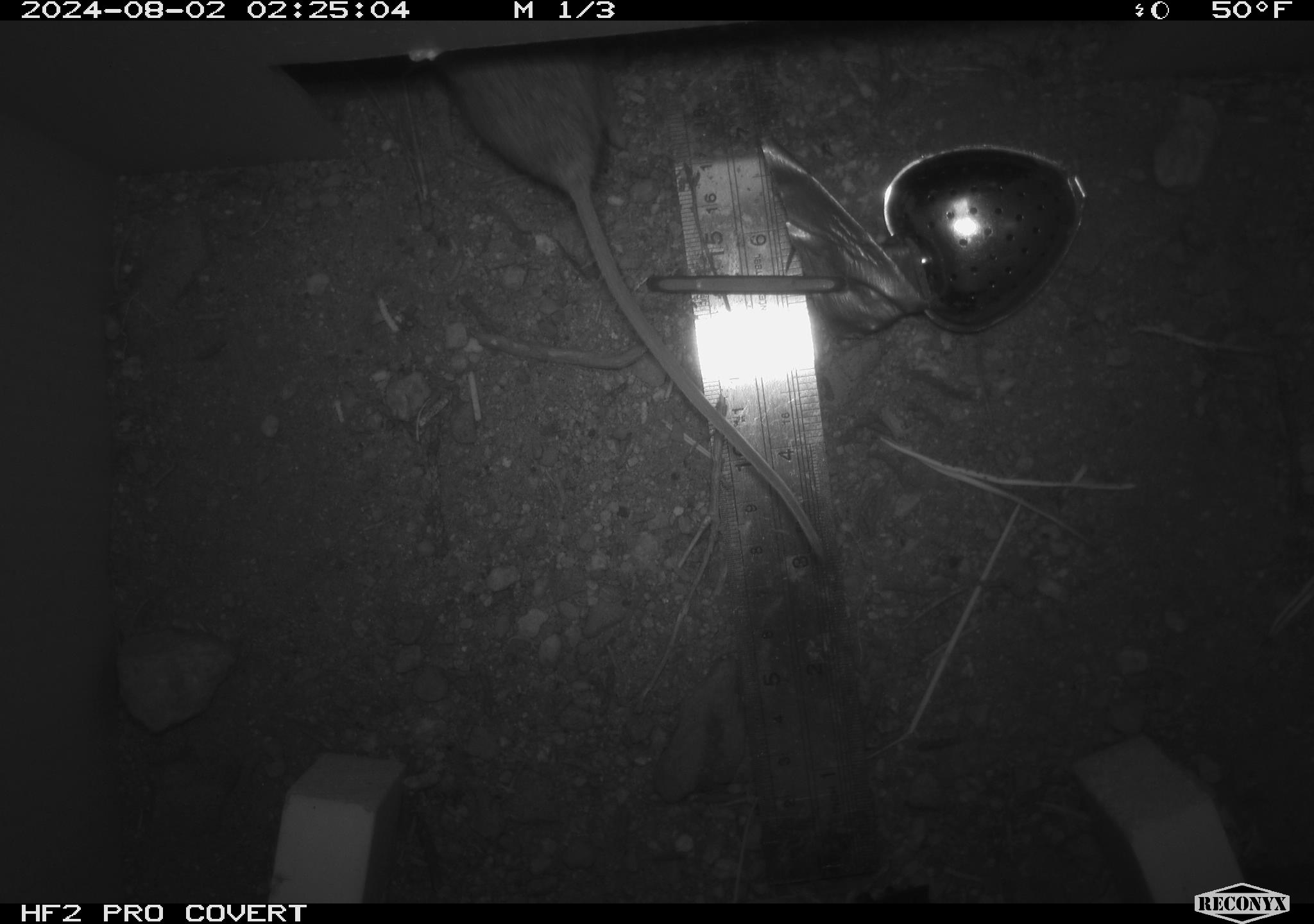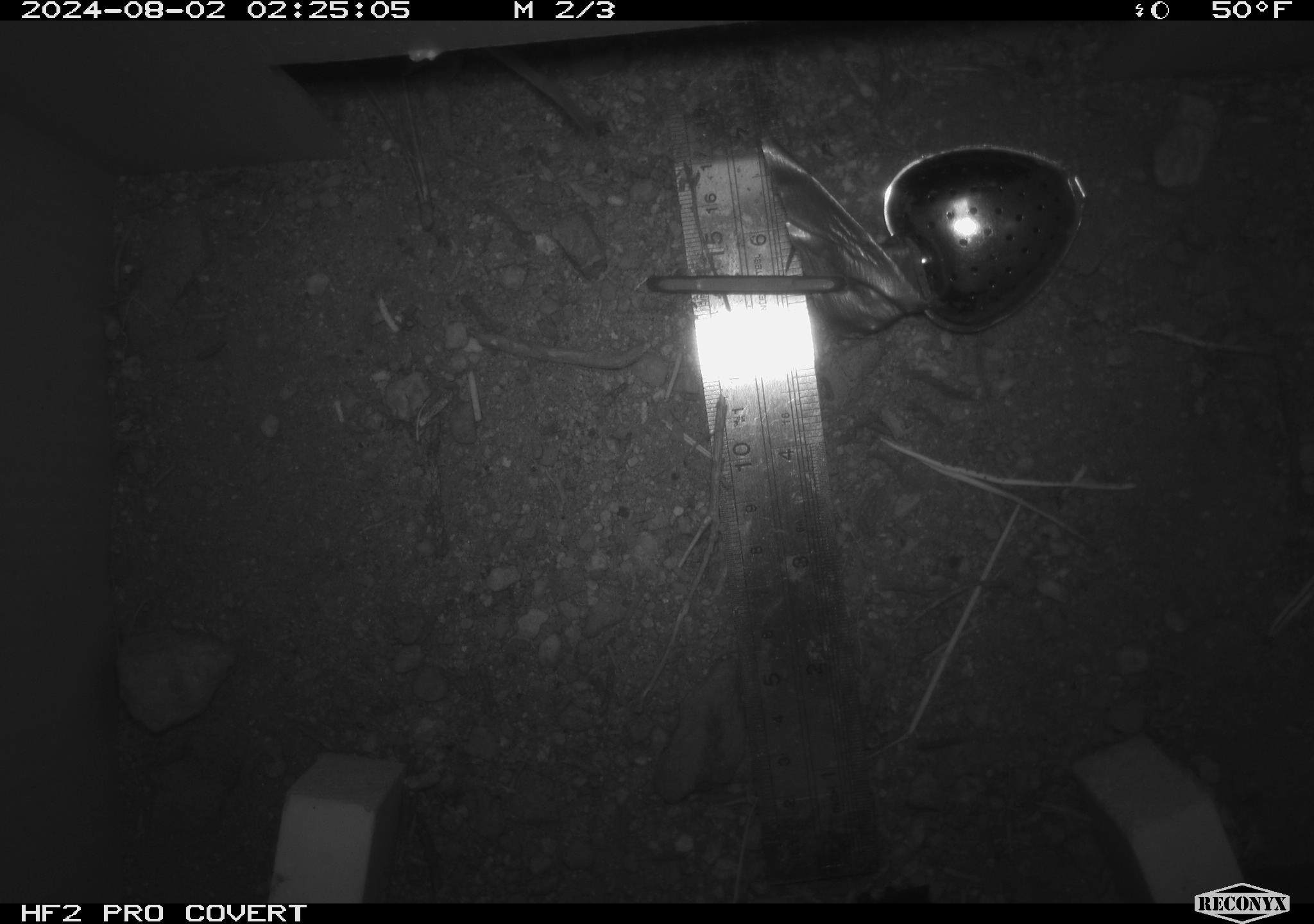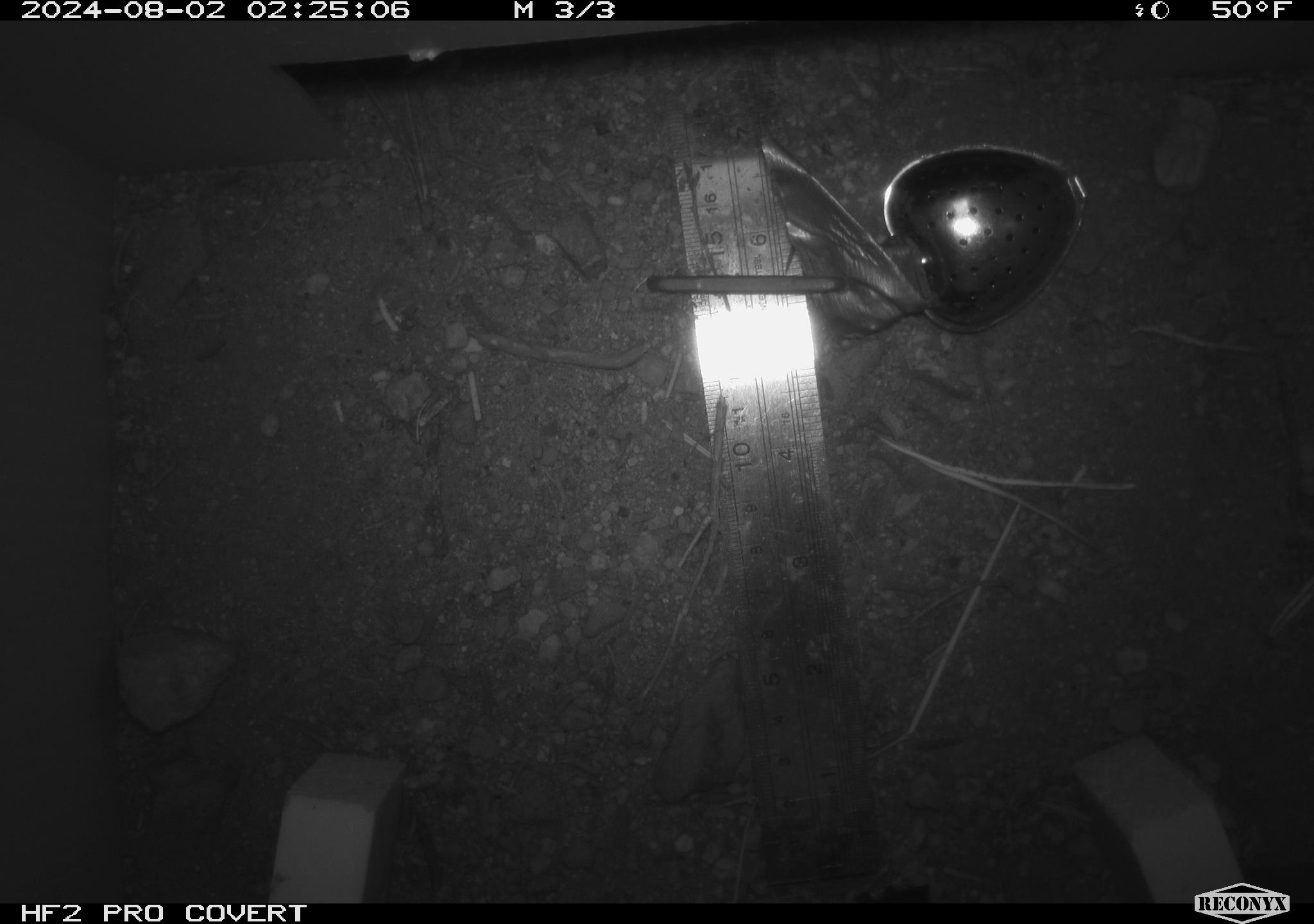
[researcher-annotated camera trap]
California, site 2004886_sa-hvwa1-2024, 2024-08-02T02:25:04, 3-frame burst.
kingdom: Animalia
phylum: Chordata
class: Mammalia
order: Rodentia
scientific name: Rodentia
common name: mouse species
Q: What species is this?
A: Mouse species (Rodentia).